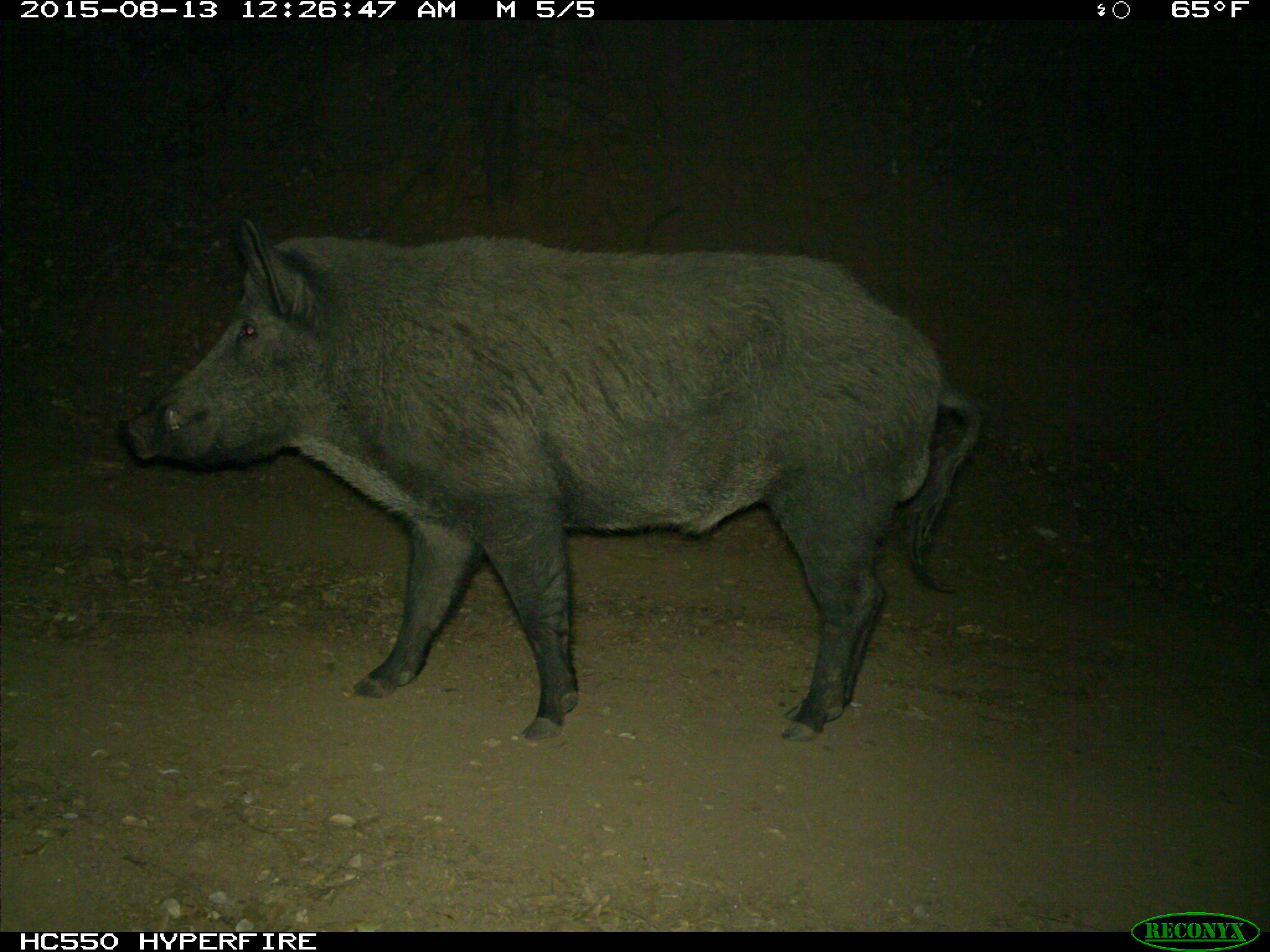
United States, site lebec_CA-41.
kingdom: Animalia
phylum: Chordata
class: Mammalia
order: Artiodactyla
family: Suidae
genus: Sus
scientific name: Sus scrofa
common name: wild boar